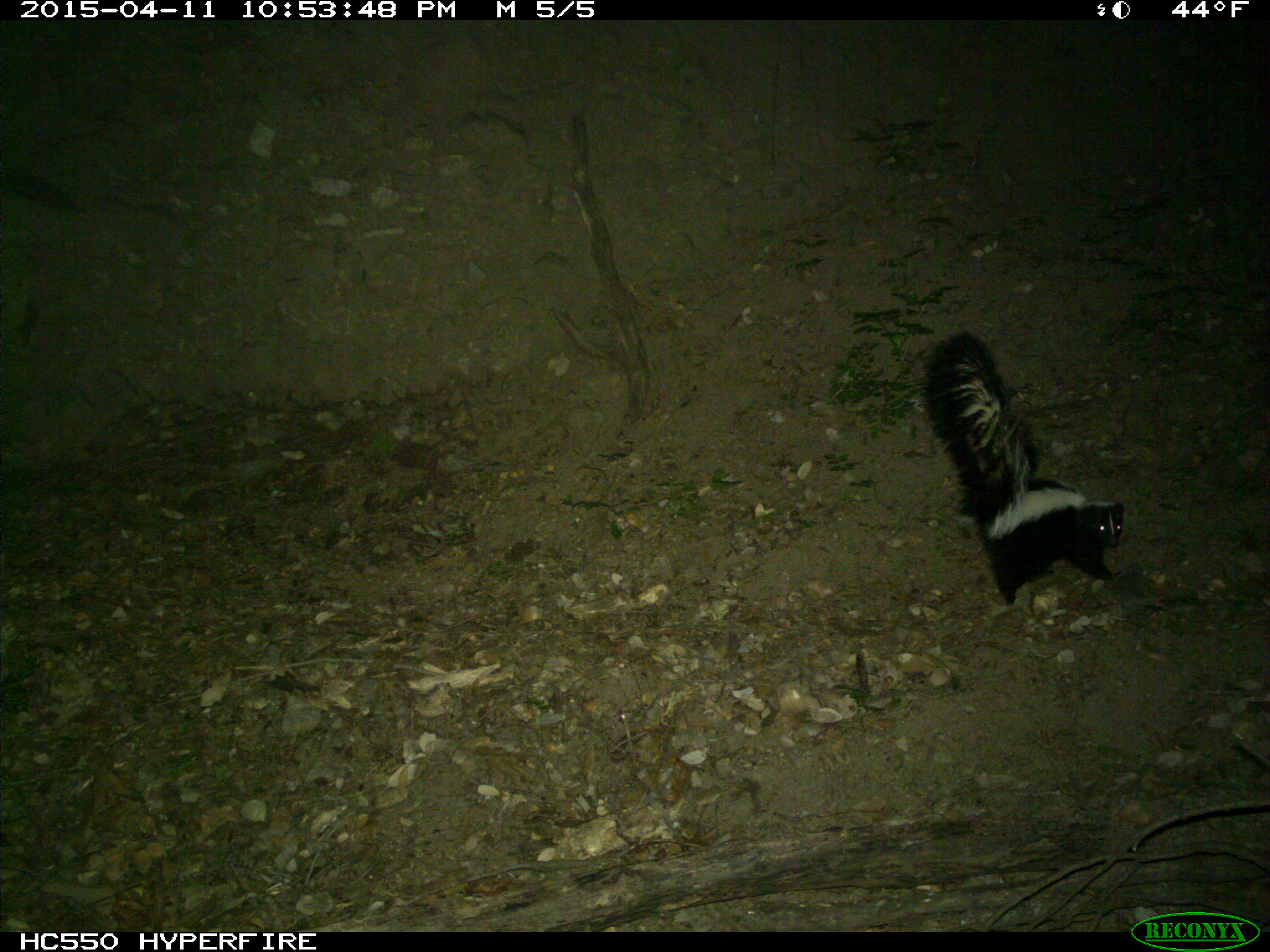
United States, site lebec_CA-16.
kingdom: Animalia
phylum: Chordata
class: Mammalia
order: Carnivora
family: Mephitidae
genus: Mephitis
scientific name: Mephitis mephitis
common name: striped skunk